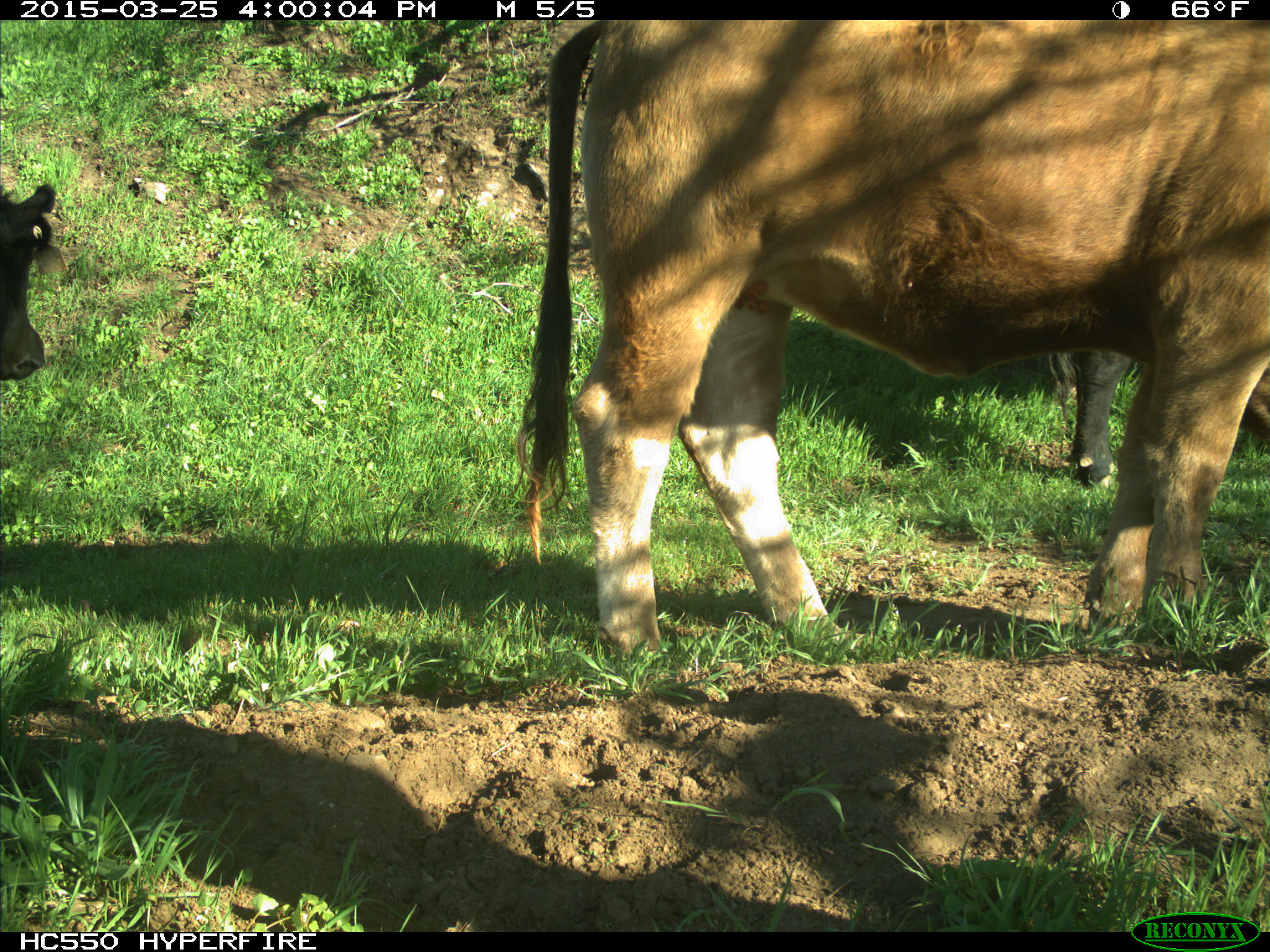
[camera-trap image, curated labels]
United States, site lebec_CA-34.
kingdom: Animalia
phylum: Chordata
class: Mammalia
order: Artiodactyla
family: Bovidae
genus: Bos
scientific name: Bos taurus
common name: domestic cow